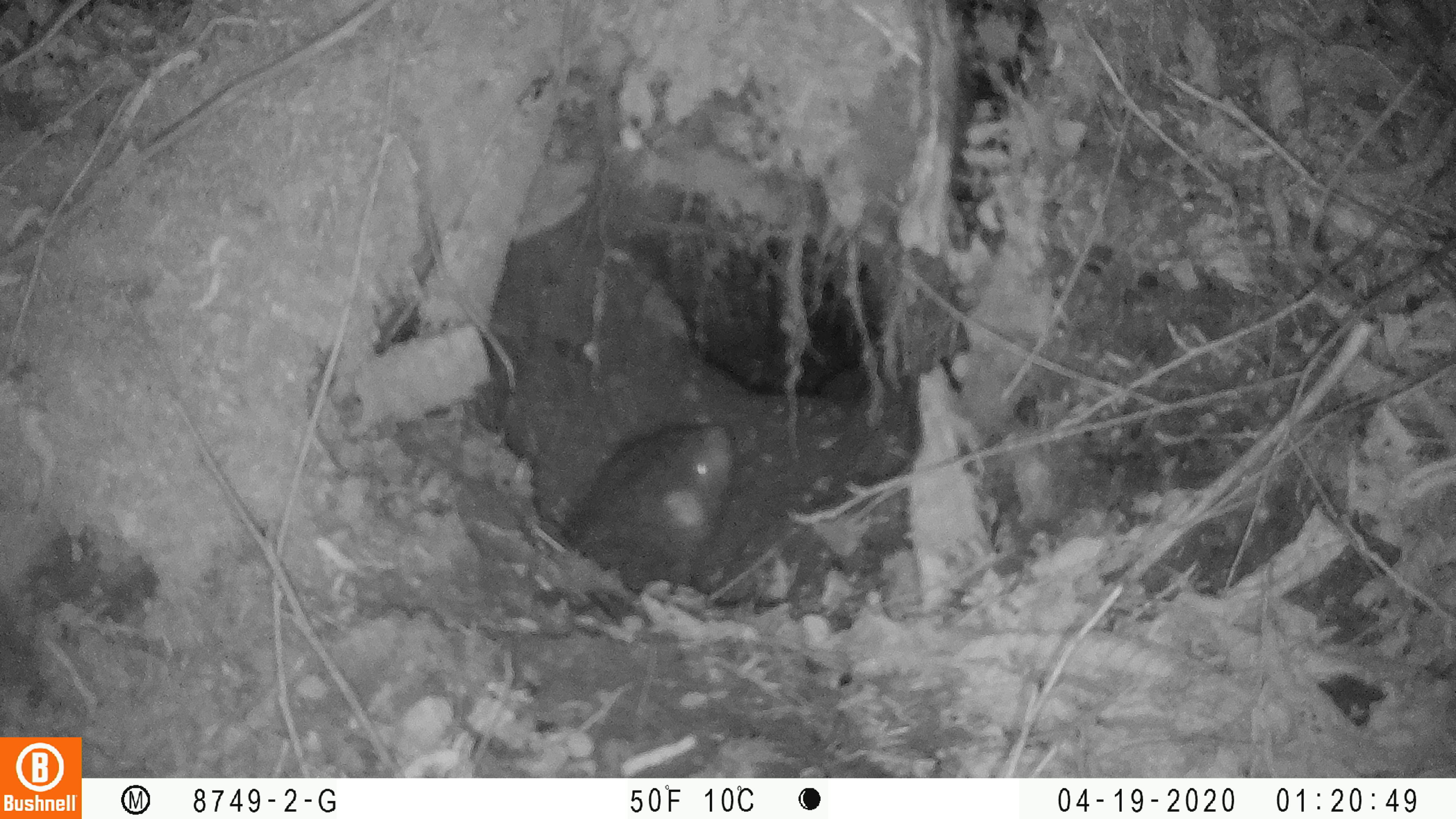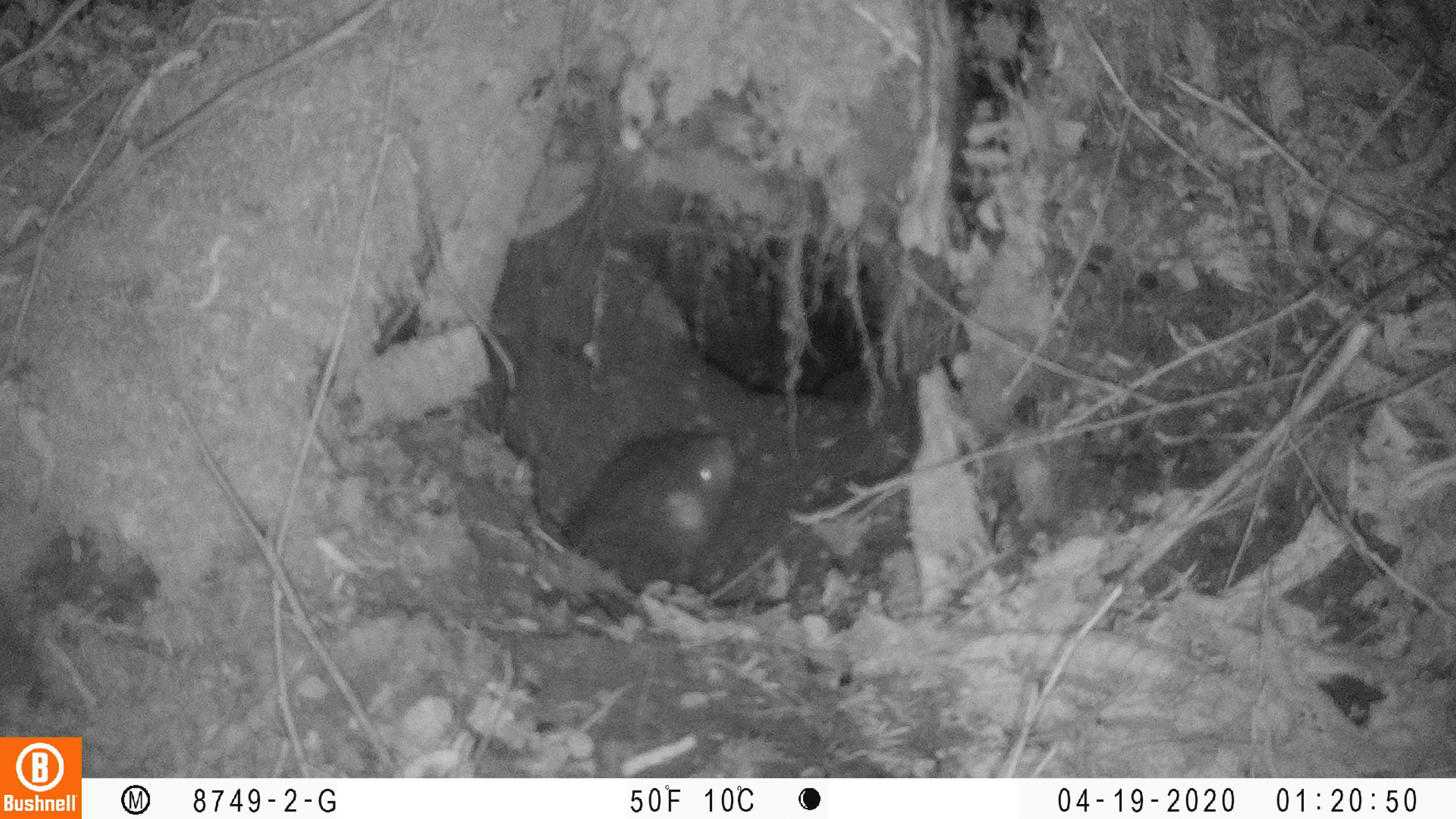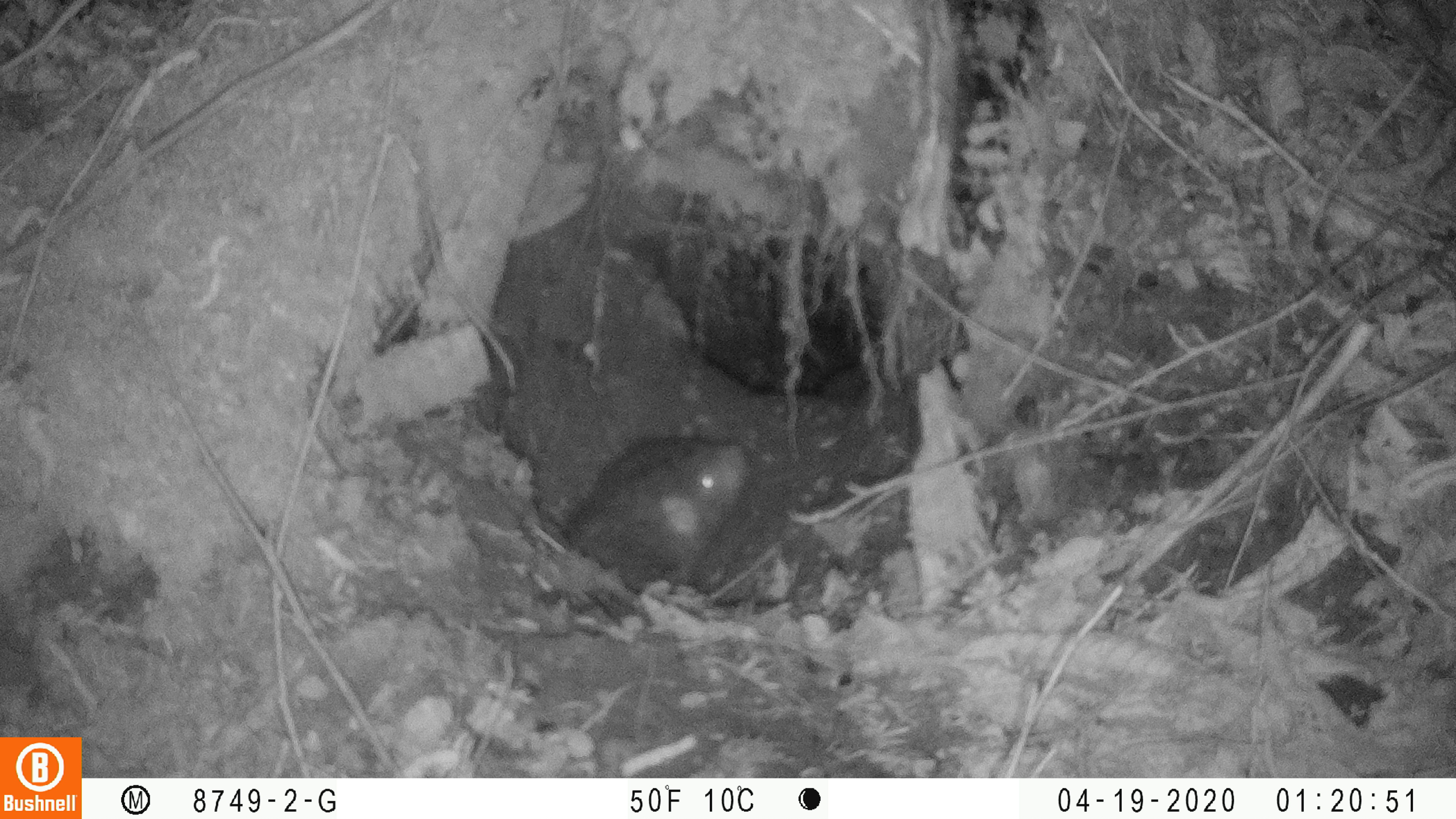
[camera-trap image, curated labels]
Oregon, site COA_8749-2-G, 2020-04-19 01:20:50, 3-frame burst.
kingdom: Animalia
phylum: Chordata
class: Mammalia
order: Rodentia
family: Aplodontiidae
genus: Aplodontia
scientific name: Aplodontia rufa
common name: mountain beaver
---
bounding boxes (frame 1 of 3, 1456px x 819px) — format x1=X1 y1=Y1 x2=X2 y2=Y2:
mountain beaver: x1=556 y1=401 x2=740 y2=584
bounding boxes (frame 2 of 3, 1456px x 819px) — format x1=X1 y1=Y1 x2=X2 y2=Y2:
mountain beaver: x1=546 y1=421 x2=747 y2=584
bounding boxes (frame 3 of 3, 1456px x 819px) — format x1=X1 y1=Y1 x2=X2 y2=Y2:
mountain beaver: x1=550 y1=419 x2=763 y2=588